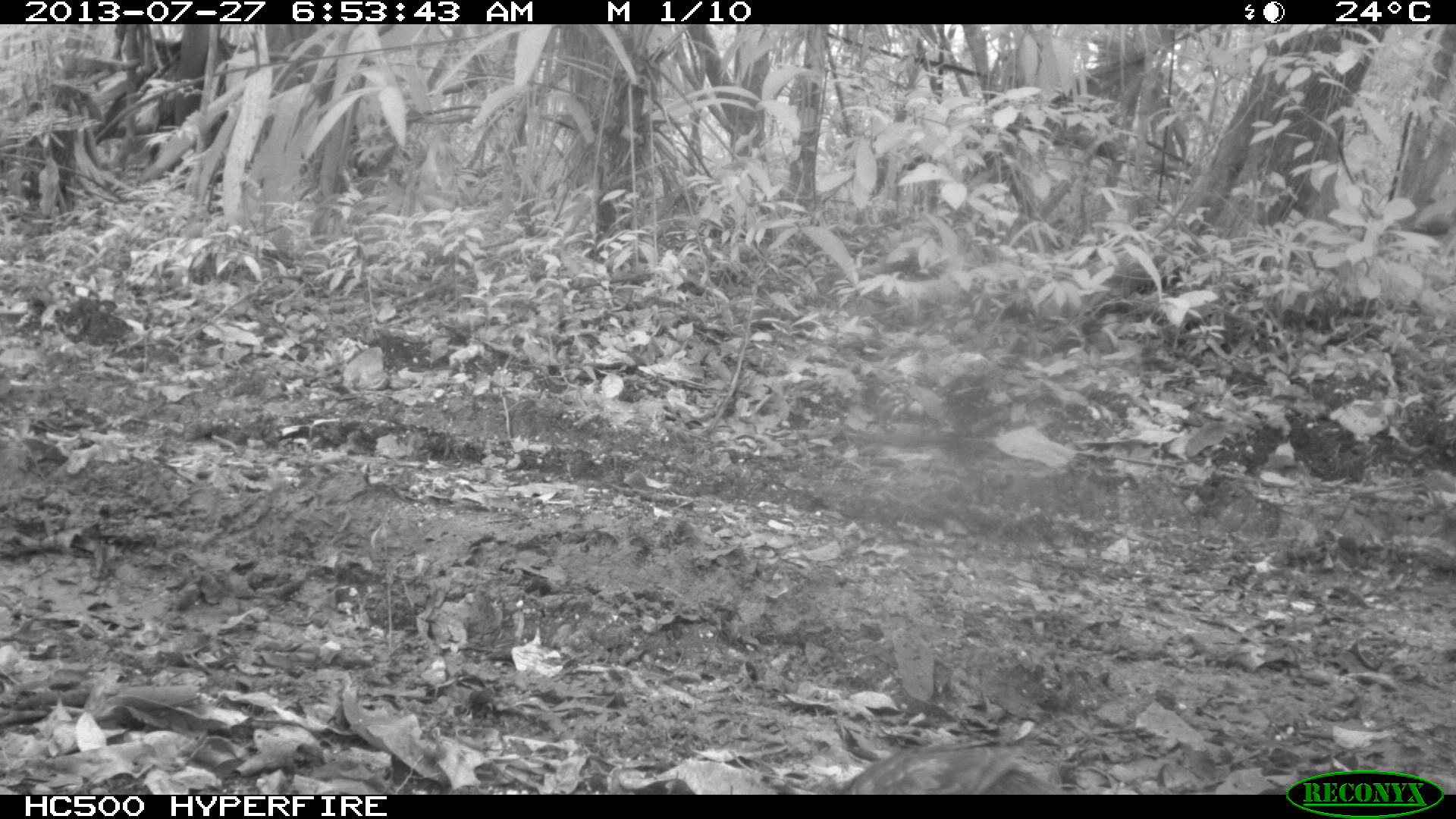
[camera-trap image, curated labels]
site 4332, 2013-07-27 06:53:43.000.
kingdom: Animalia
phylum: Chordata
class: Aves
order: Columbiformes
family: Columbidae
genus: Geotrygon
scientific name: Geotrygon montana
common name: ruddy quail-dove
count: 1